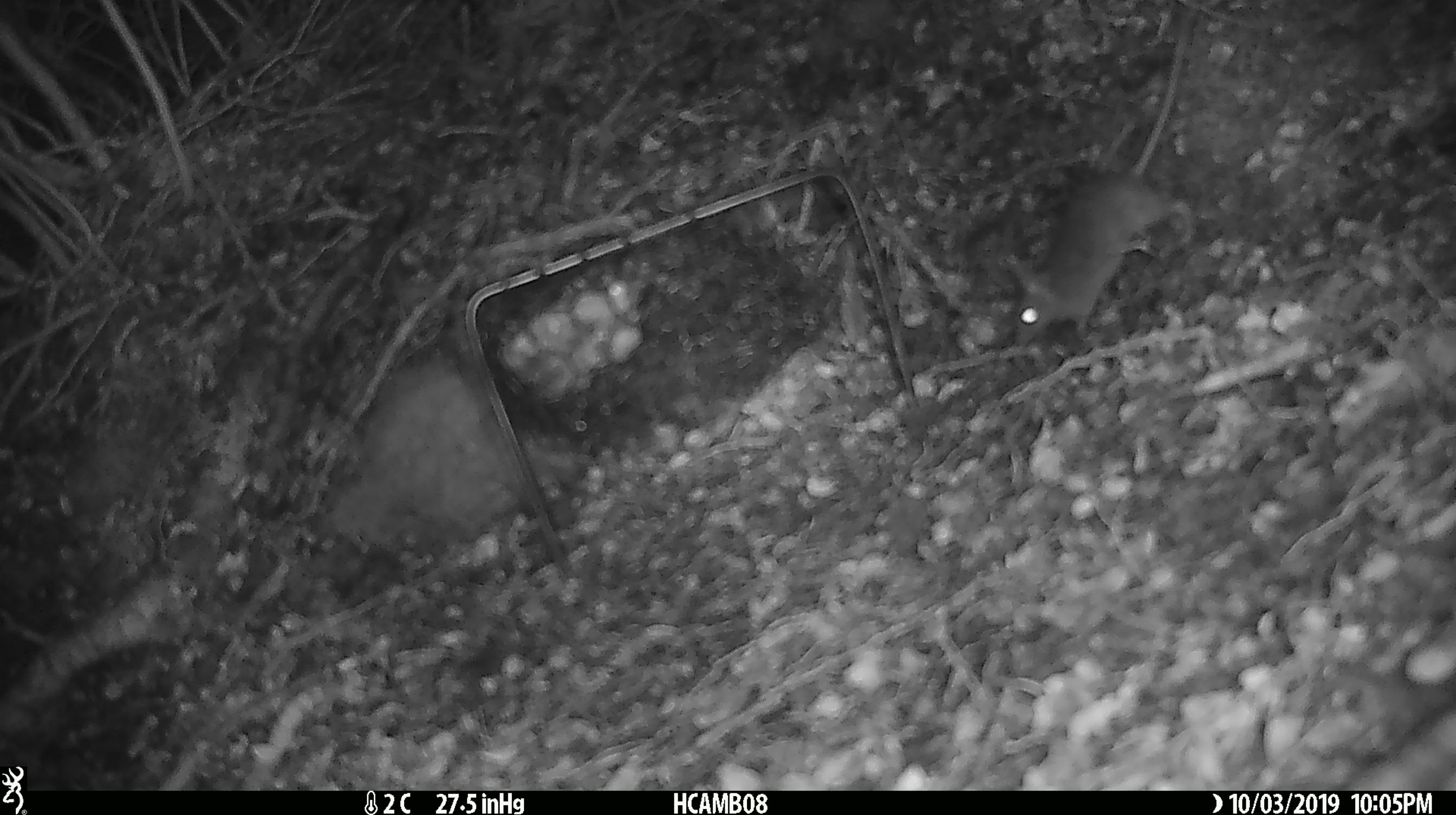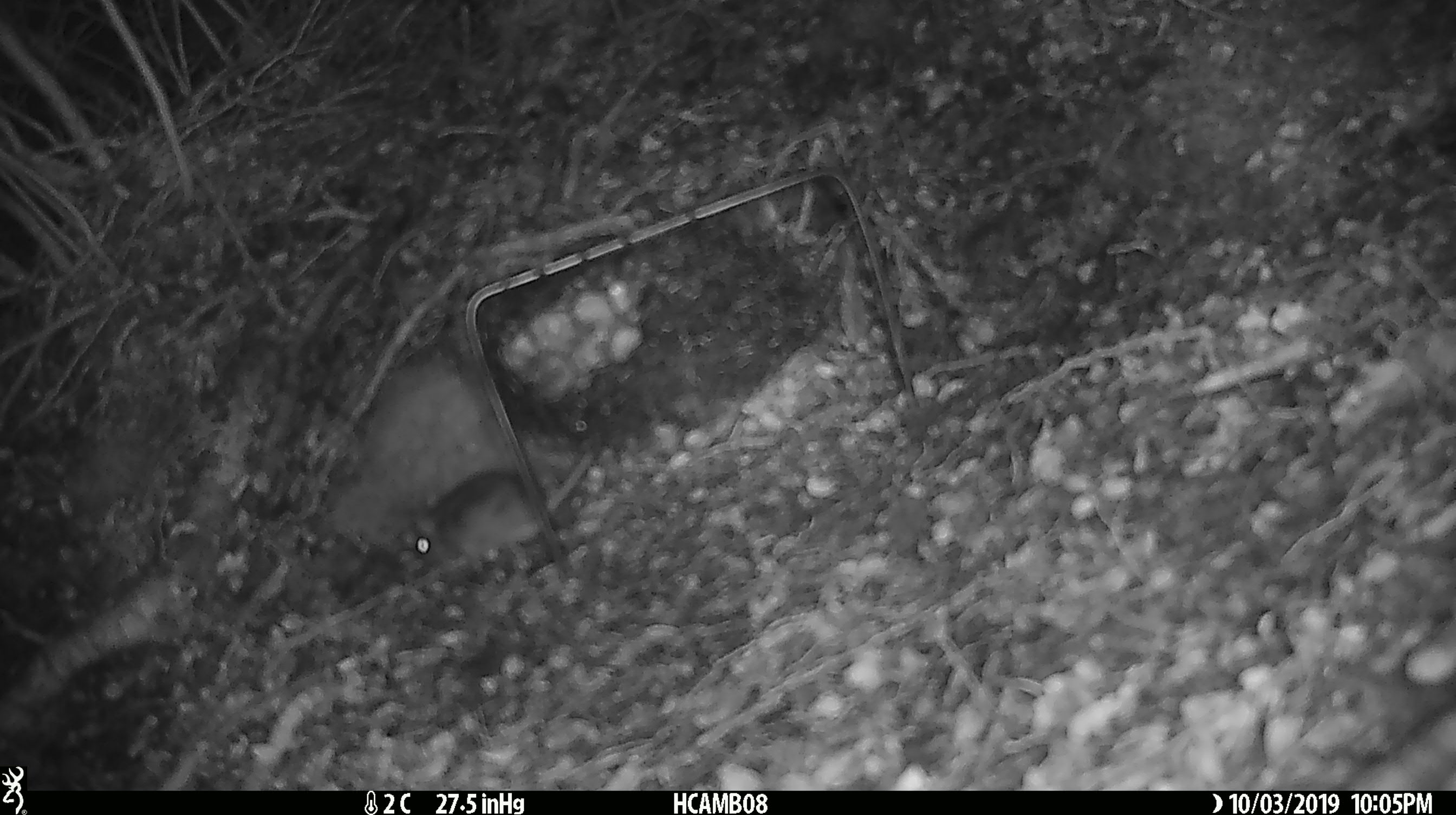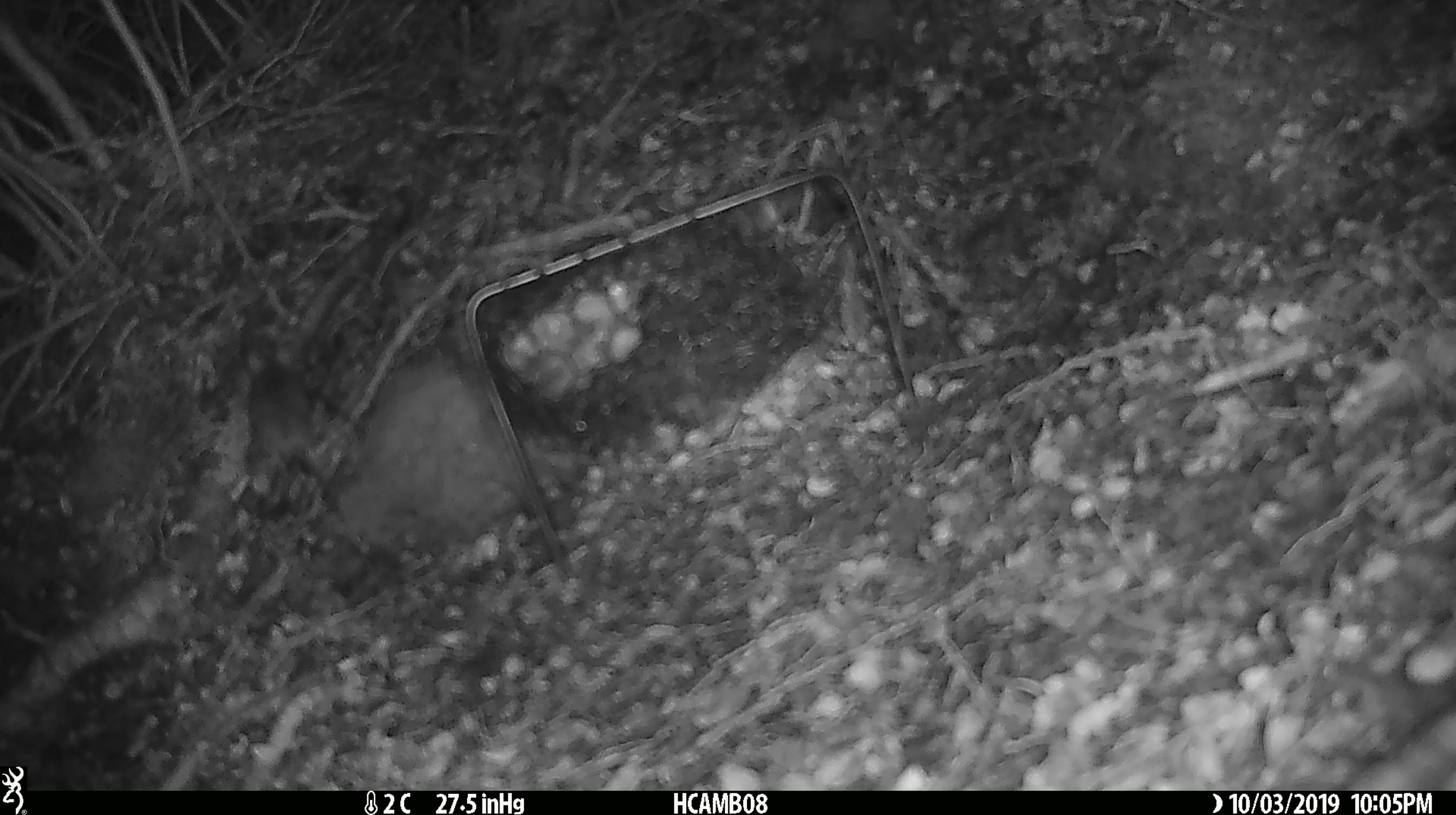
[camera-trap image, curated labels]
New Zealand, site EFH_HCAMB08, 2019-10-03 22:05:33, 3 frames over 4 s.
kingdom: Animalia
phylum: Chordata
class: Mammalia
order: Rodentia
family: Muridae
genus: Mus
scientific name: Mus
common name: mouse